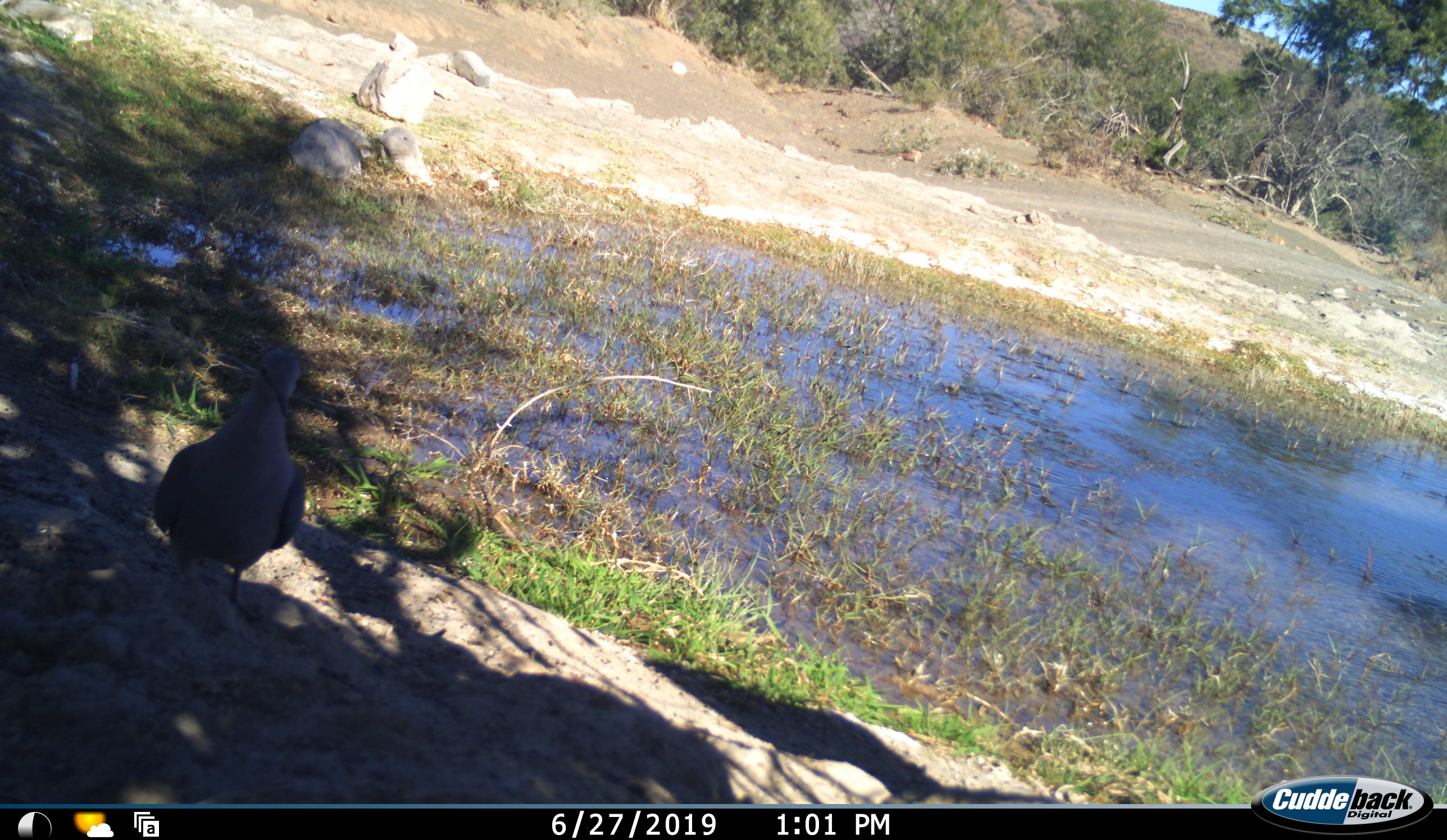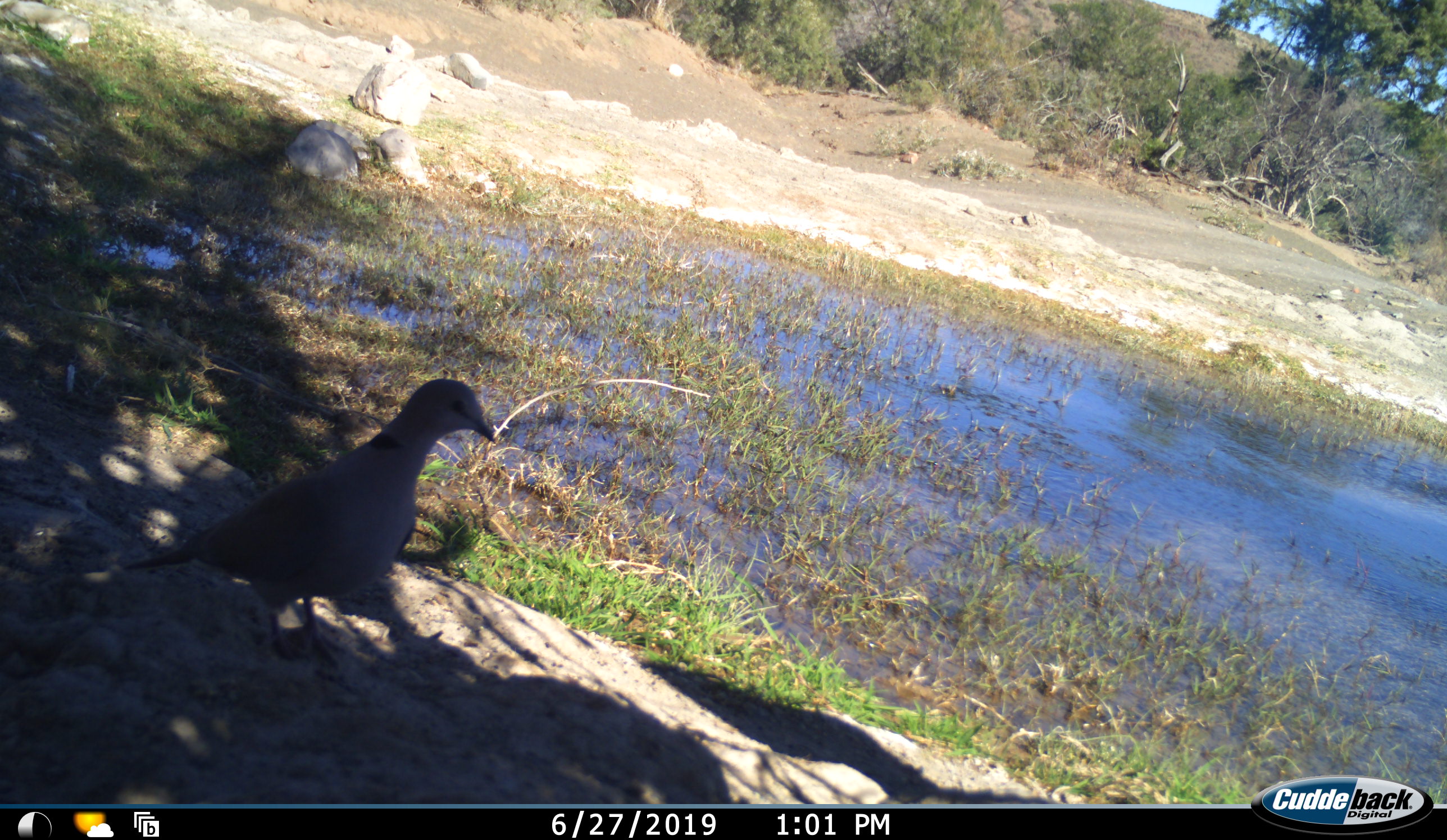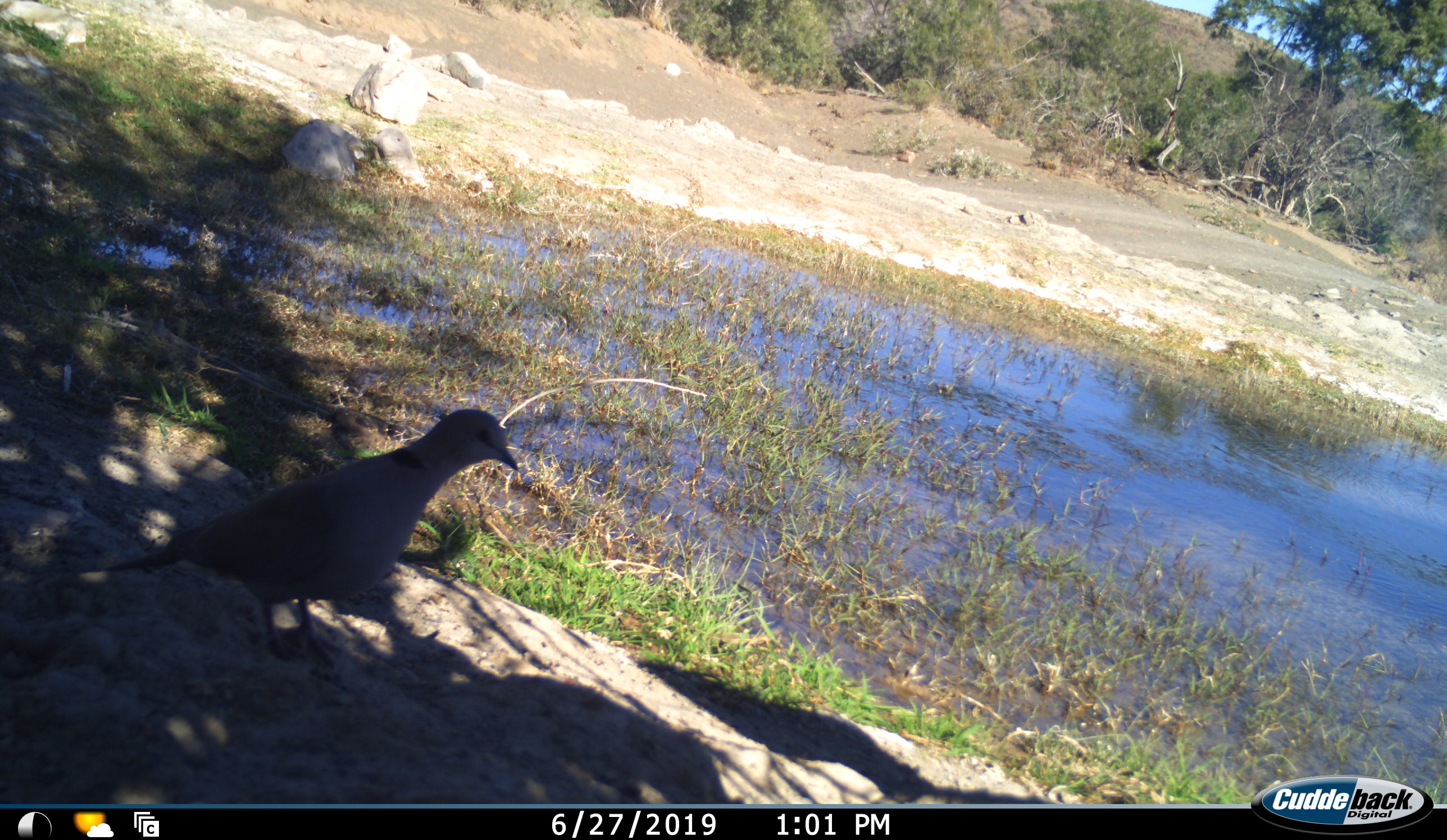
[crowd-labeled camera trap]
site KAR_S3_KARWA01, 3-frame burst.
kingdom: Animalia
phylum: Chordata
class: Aves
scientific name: Aves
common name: bird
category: birdother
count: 1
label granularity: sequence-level